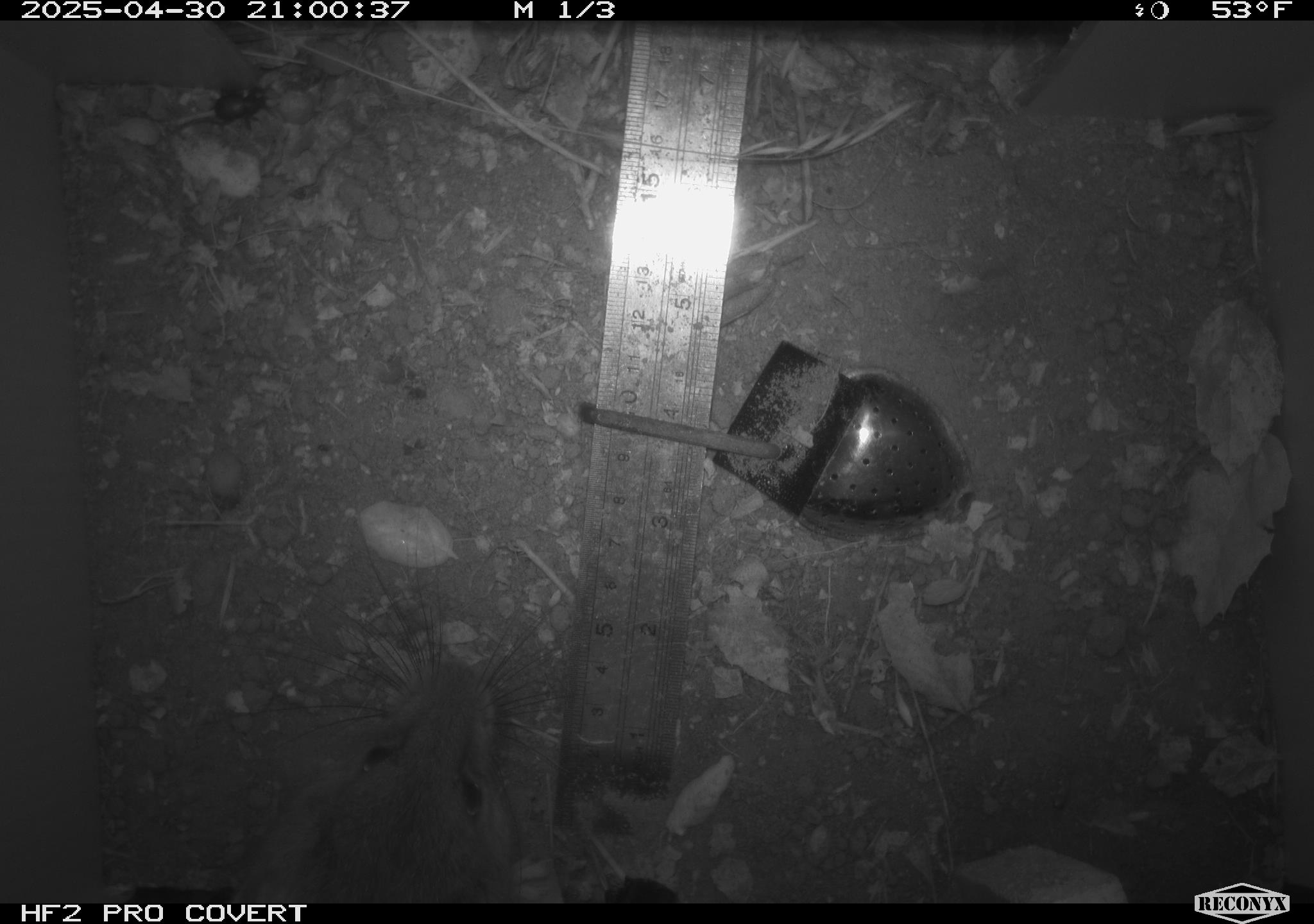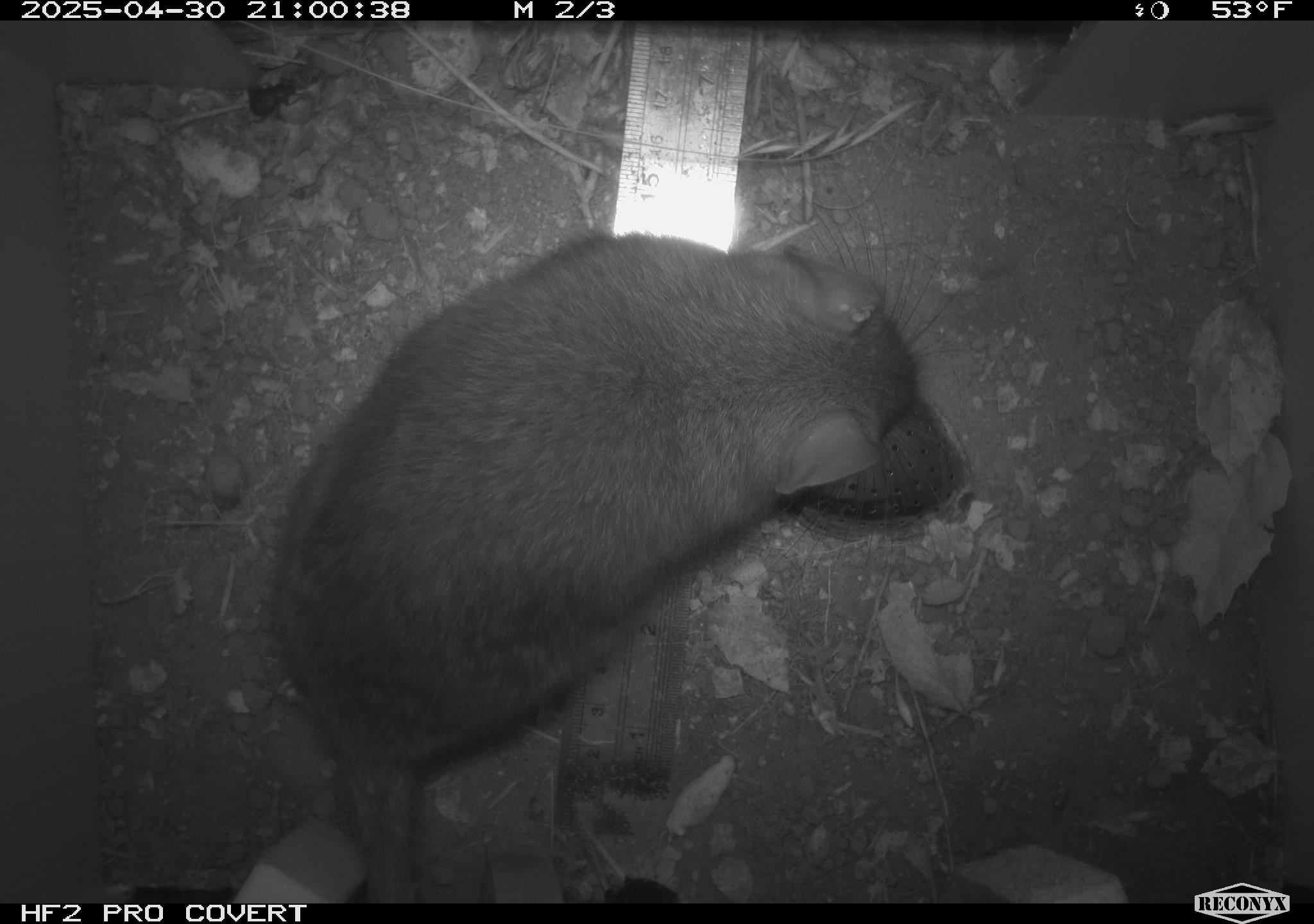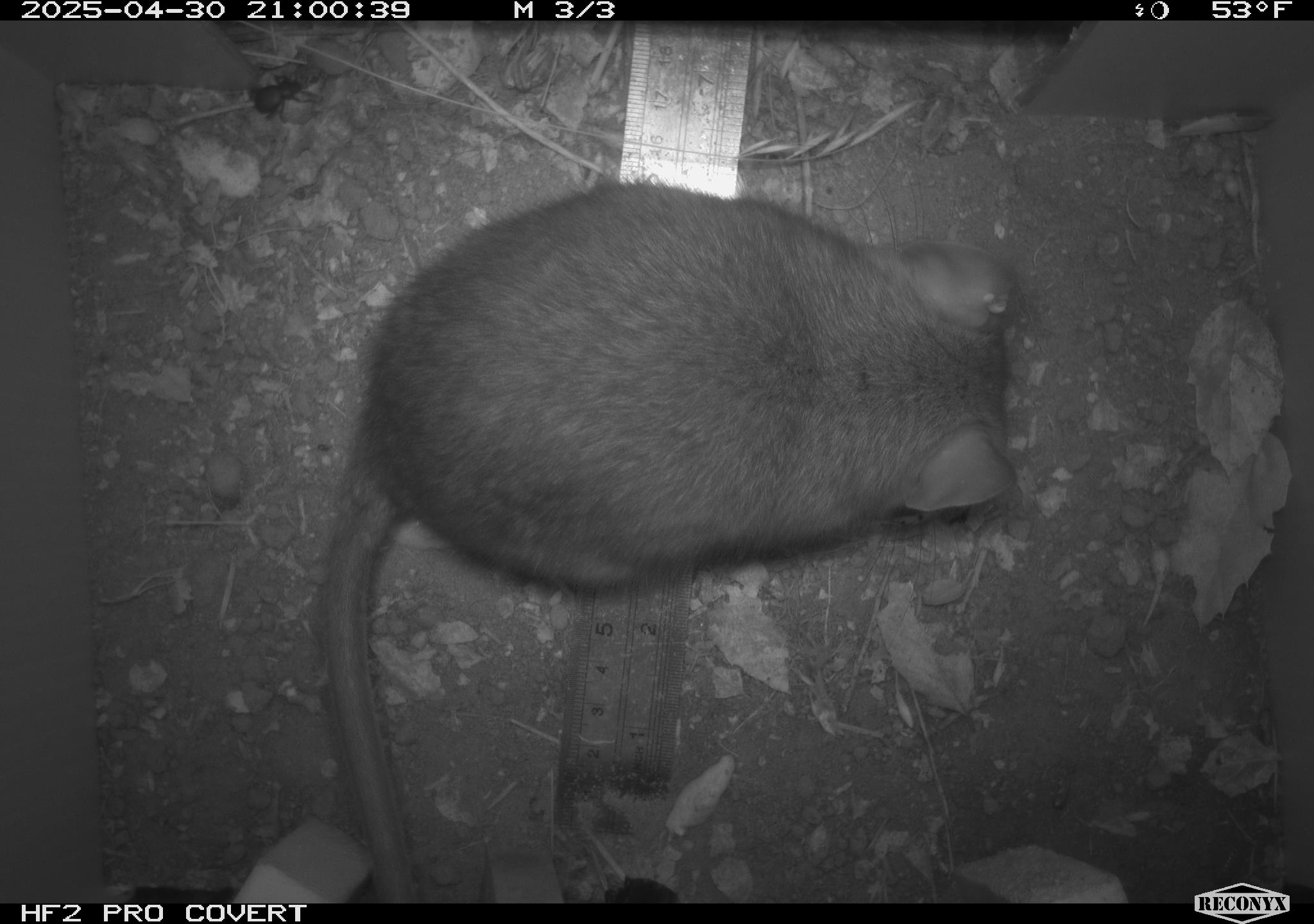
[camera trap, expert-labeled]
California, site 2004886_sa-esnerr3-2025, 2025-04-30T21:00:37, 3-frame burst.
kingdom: Animalia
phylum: Chordata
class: Mammalia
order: Rodentia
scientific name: Rodentia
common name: rodent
Rodent (Rodentia).